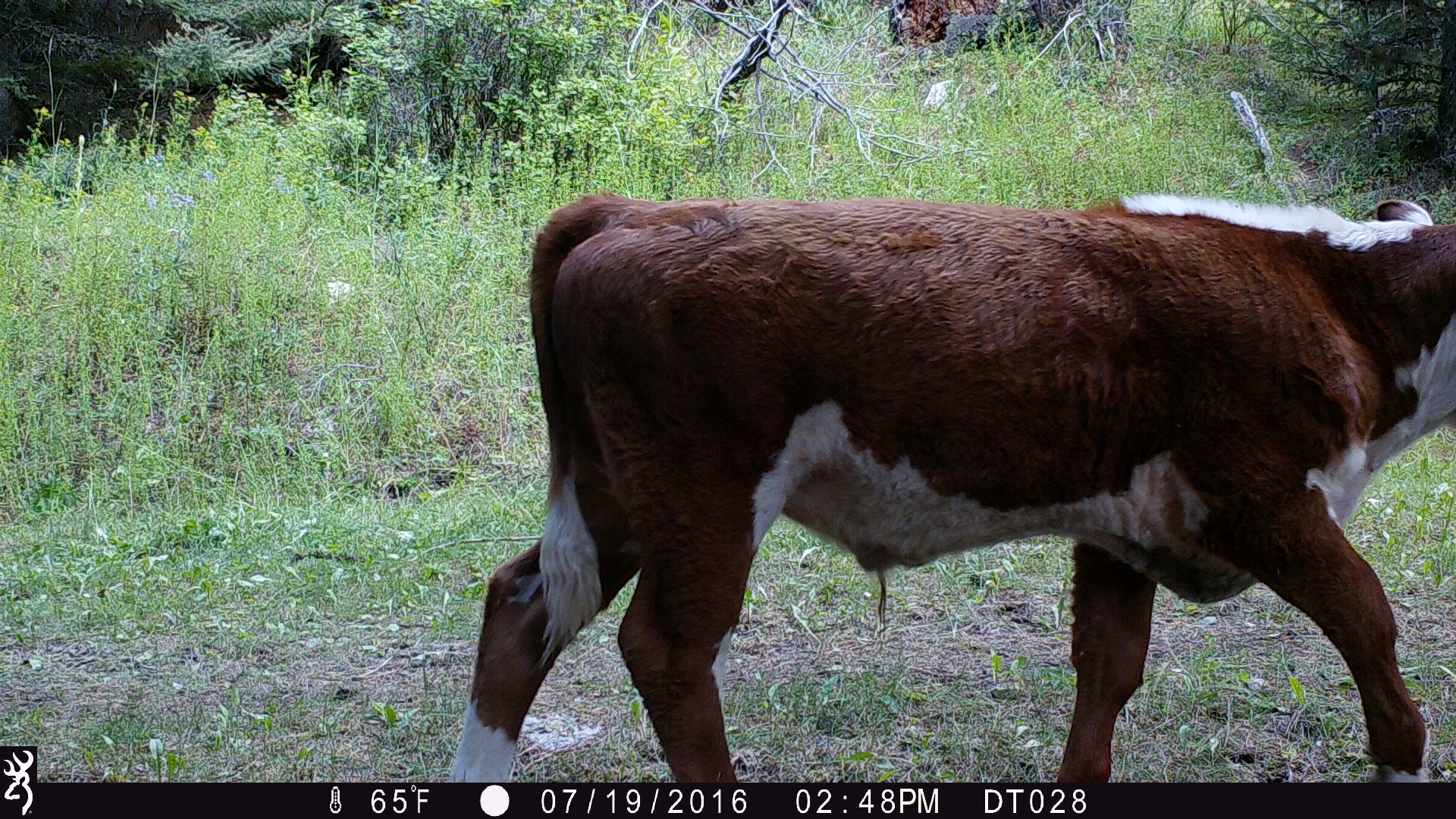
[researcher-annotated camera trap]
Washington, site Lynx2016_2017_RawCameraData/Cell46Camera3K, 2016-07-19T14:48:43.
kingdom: Animalia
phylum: Chordata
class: Mammalia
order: Artiodactyla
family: Bovidae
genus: Bos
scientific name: Bos taurus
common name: domestic cattle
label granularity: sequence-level